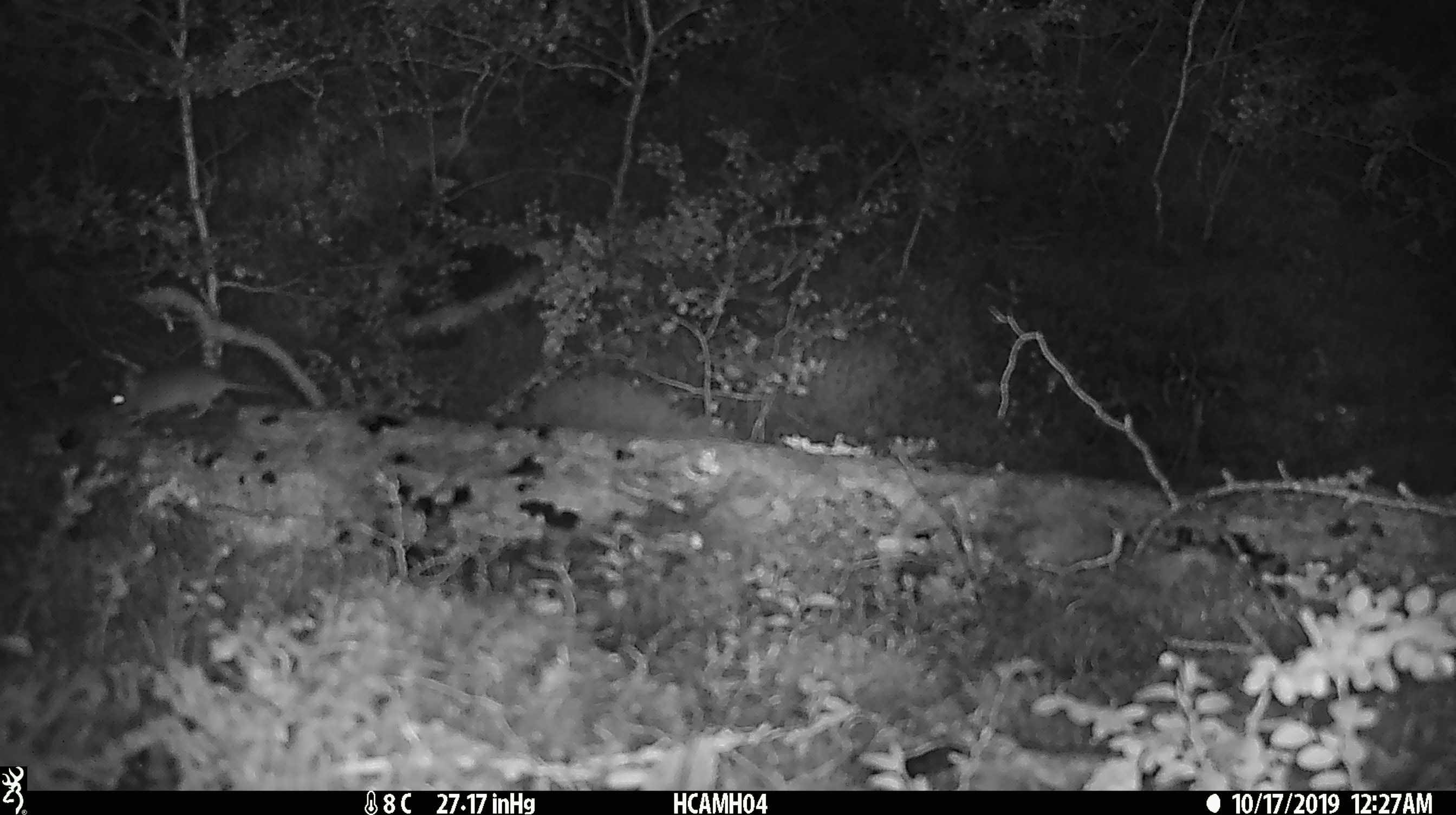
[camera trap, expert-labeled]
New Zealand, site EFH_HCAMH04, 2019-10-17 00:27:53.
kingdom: Animalia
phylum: Chordata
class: Mammalia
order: Rodentia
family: Muridae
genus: Mus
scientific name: Mus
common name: mouse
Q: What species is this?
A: Mouse (Mus).